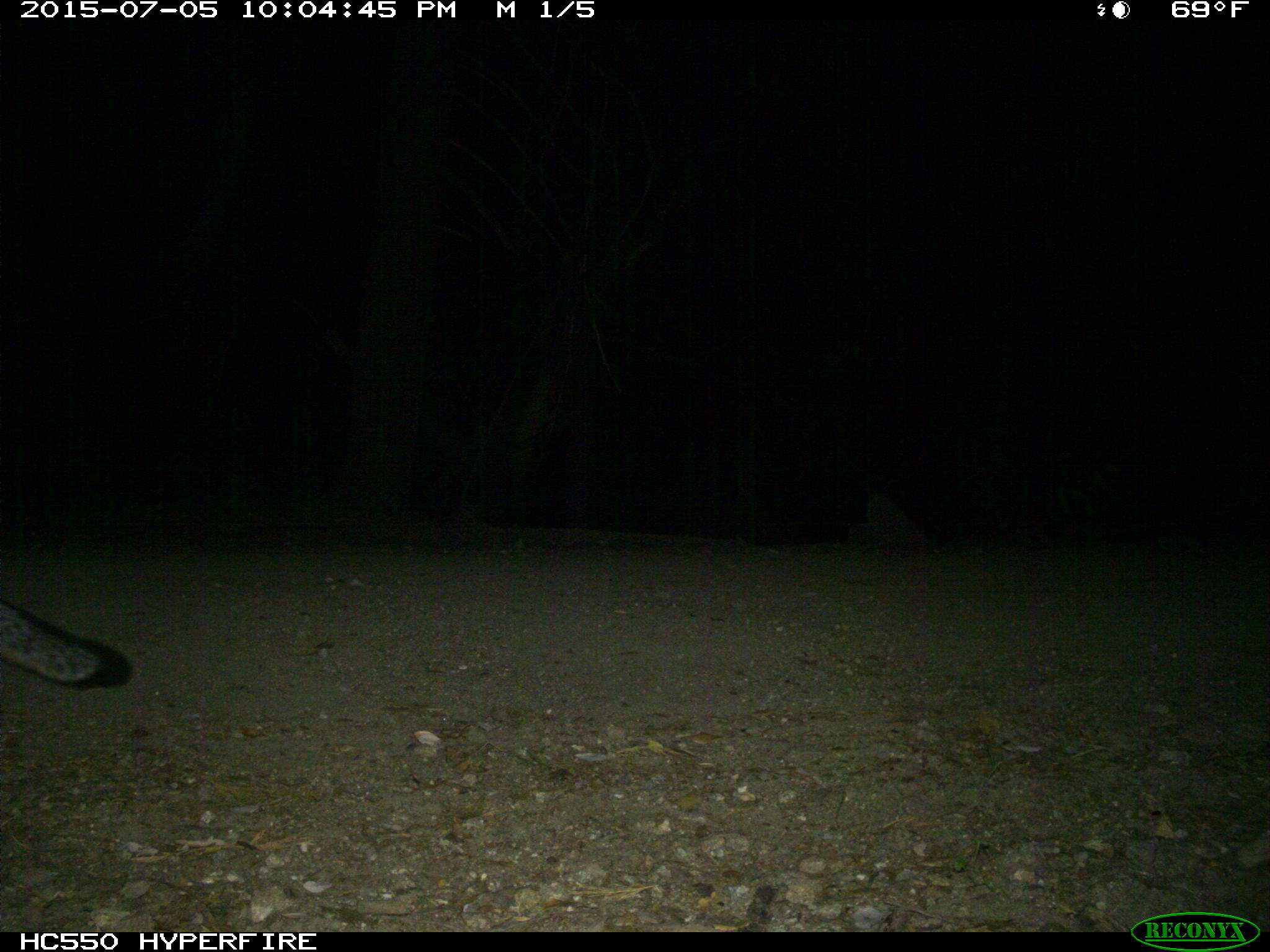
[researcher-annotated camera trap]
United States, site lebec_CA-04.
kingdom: Animalia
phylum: Chordata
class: Mammalia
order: Carnivora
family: Canidae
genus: Urocyon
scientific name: Urocyon cinereoargenteus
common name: gray fox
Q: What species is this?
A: Urocyon cinereoargenteus (gray fox).